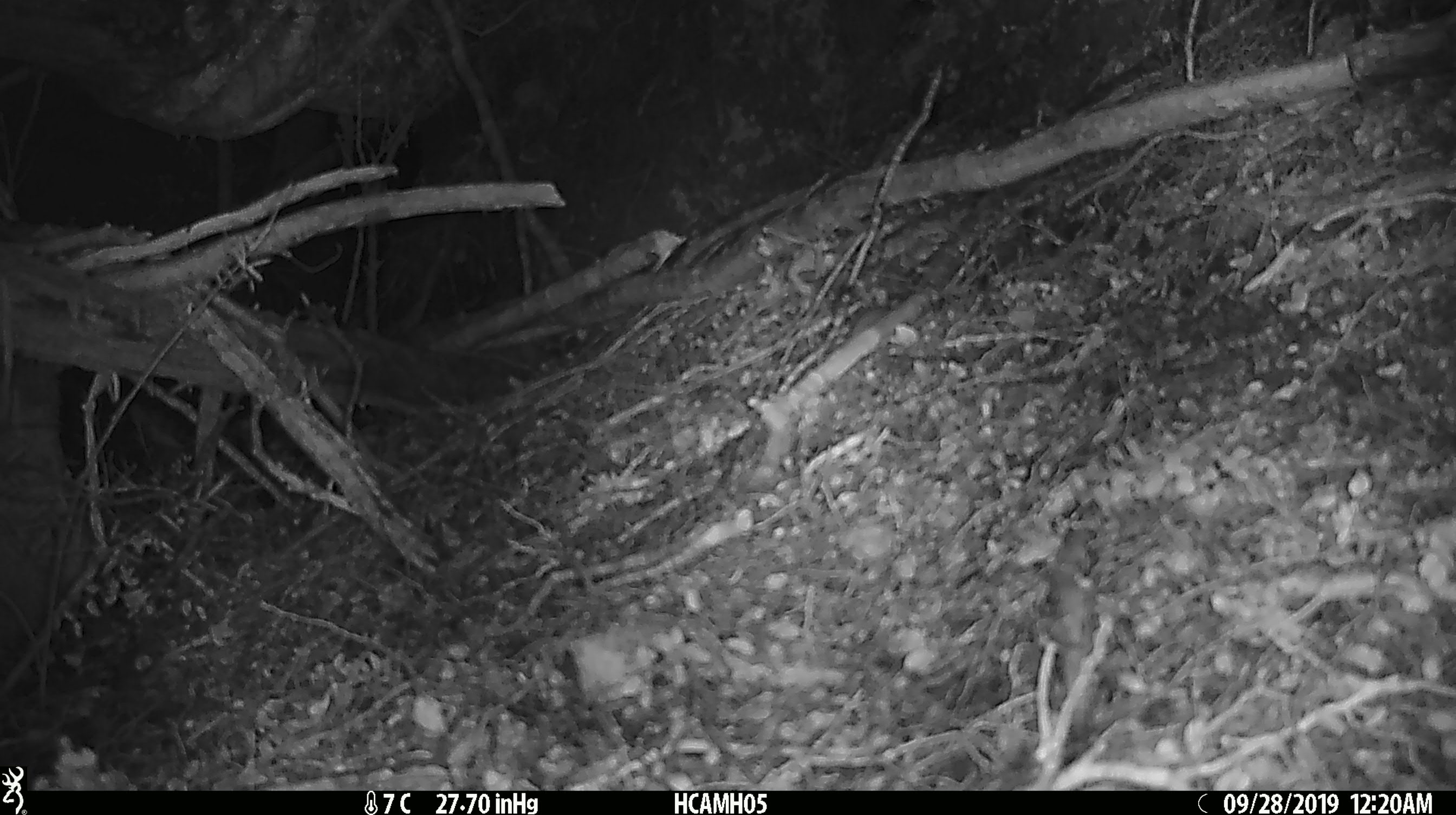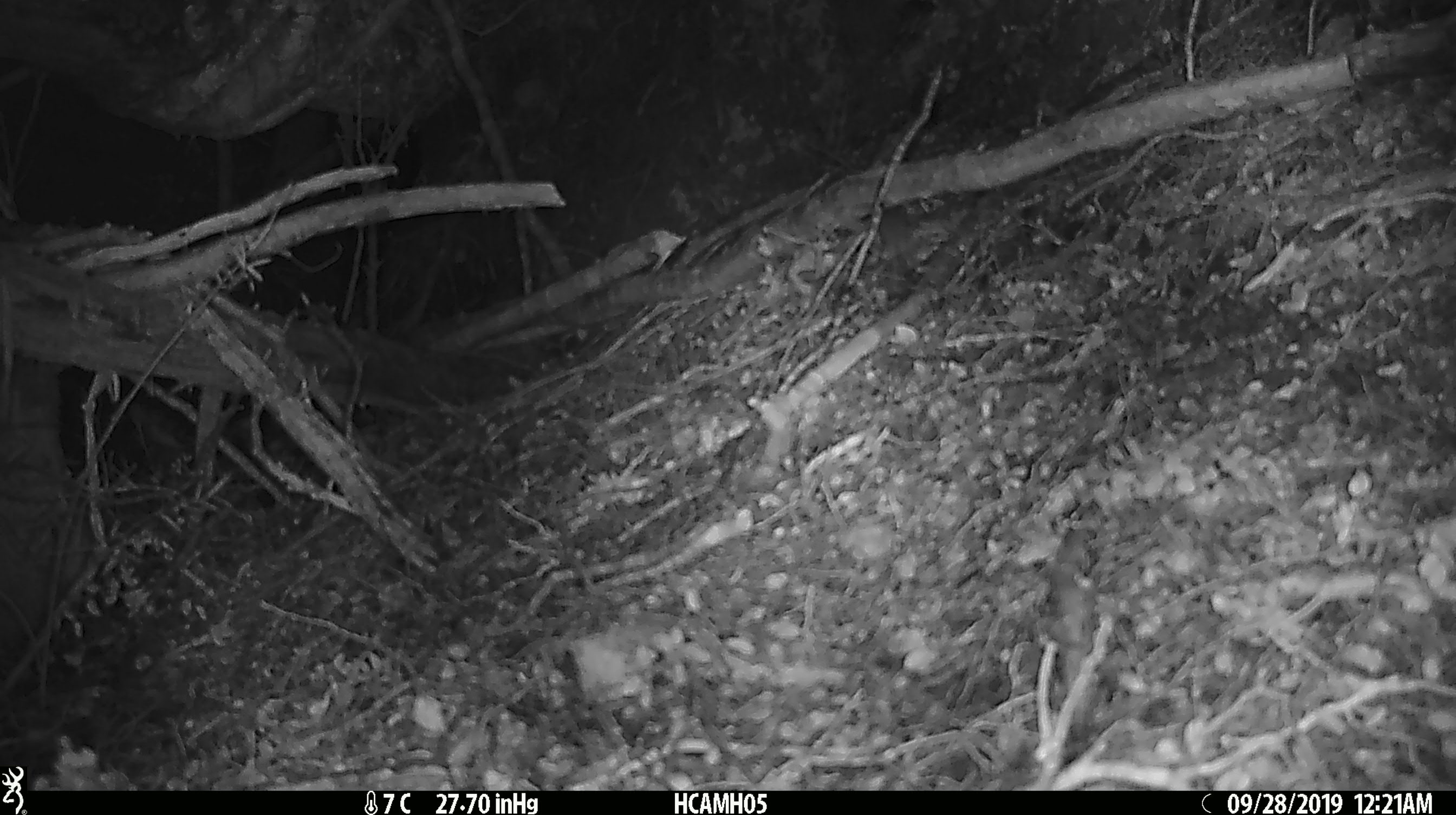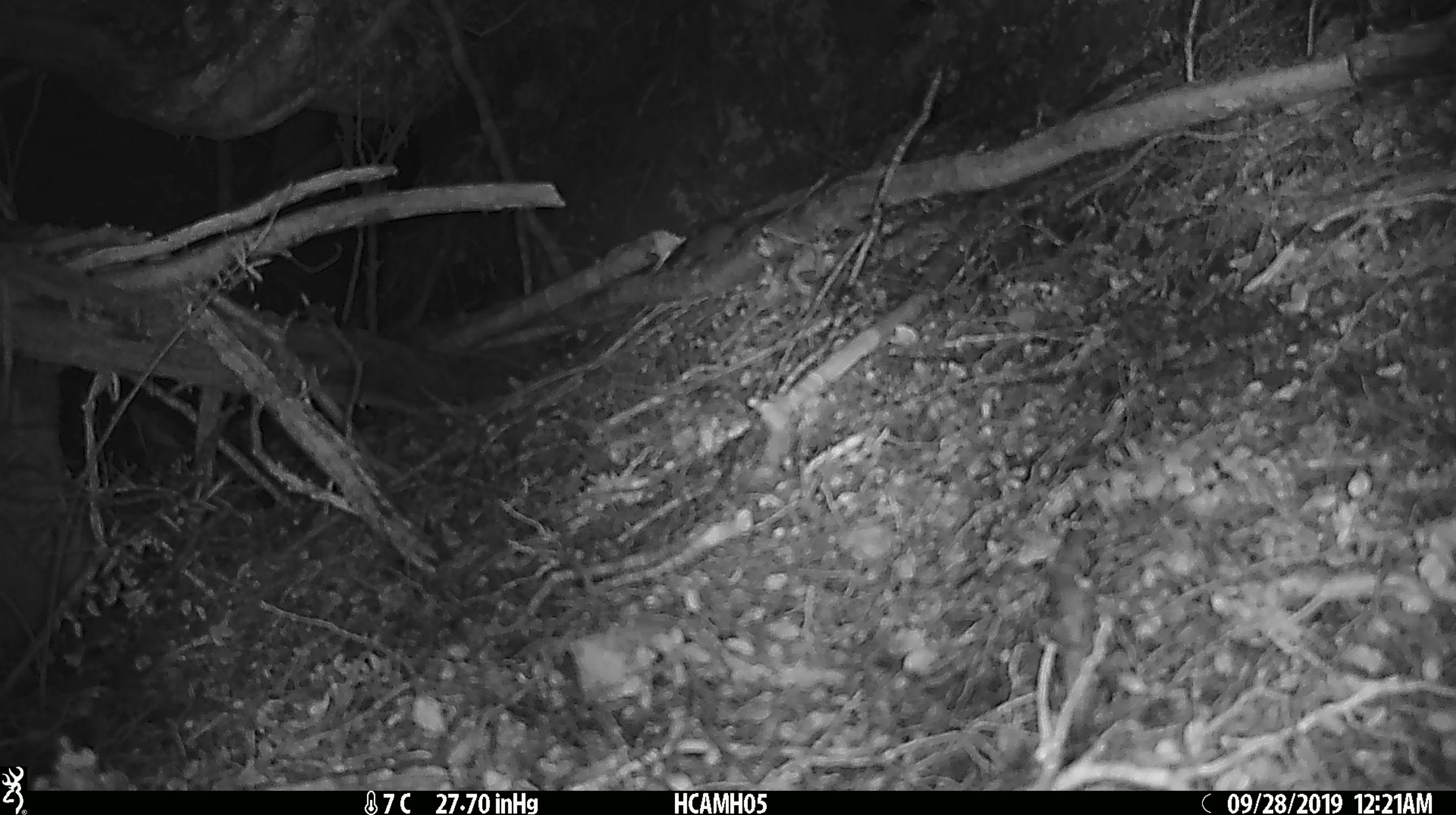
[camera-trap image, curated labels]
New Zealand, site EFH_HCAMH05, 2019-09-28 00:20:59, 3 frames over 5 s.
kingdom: Animalia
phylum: Chordata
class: Mammalia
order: Rodentia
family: Muridae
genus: Mus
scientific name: Mus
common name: mouse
Mouse (Mus).